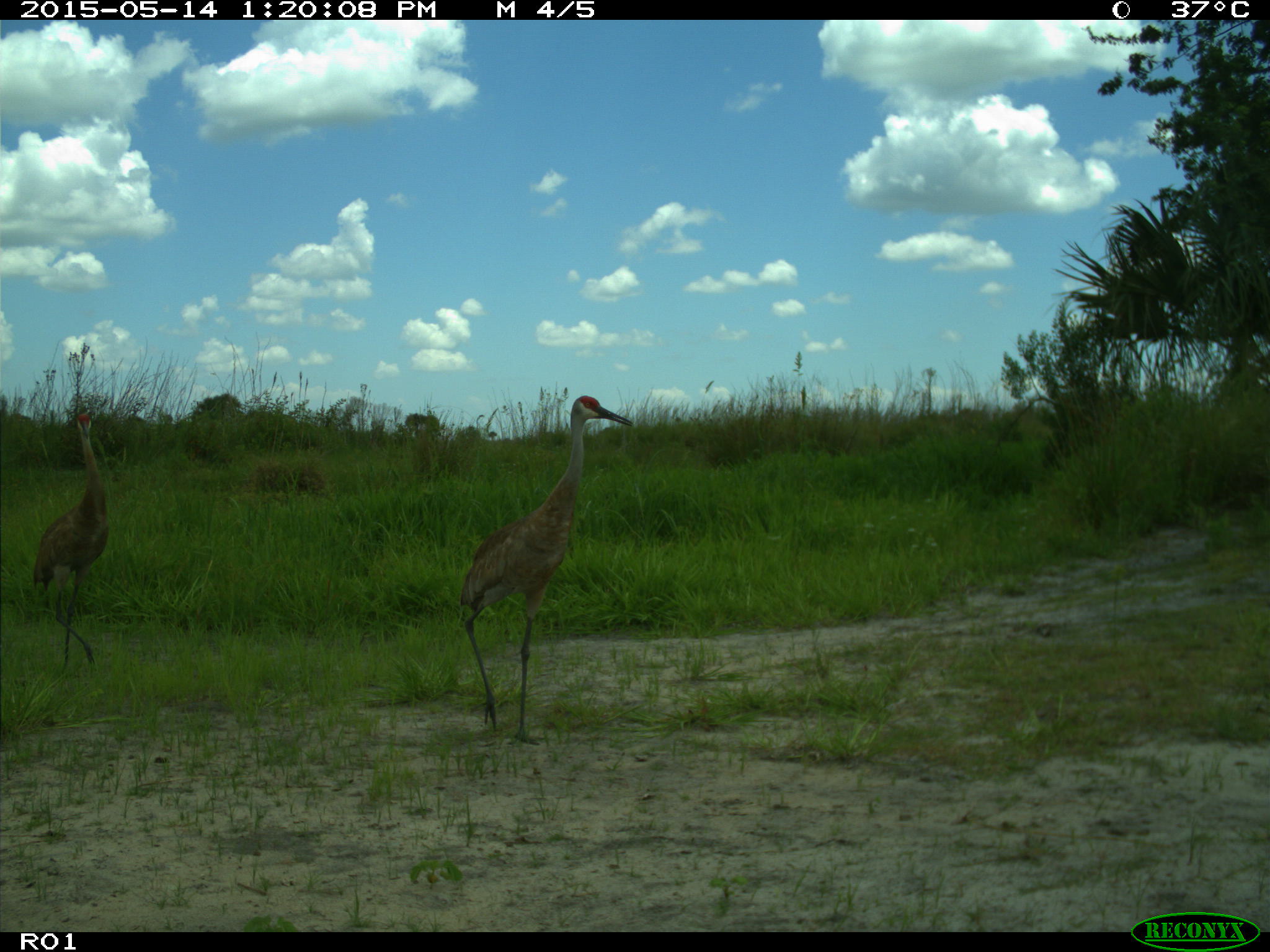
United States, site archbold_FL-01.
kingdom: Animalia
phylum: Chordata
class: Aves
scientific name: Aves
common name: birds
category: unidentified bird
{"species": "unidentified bird (birds) (Aves)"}